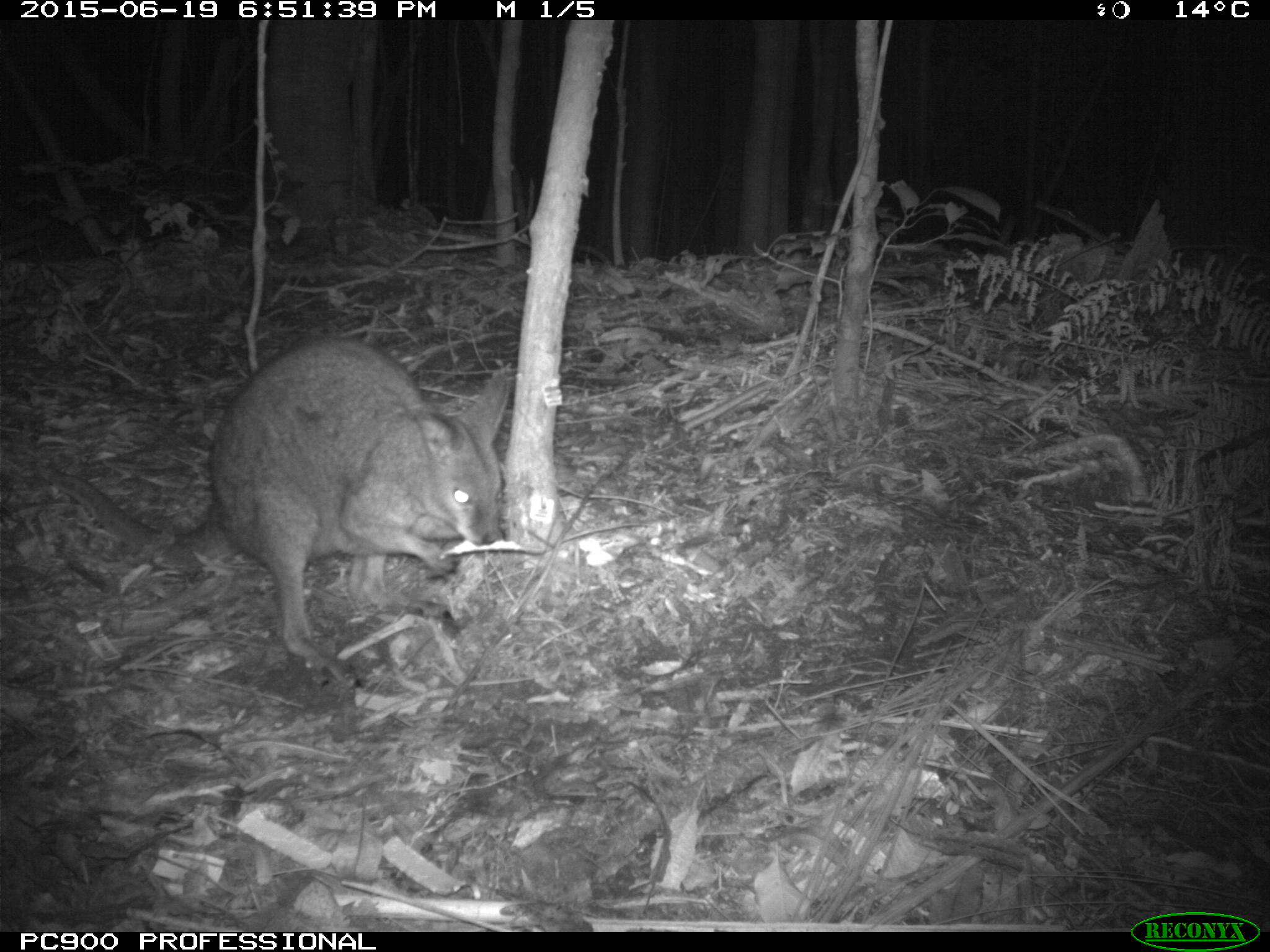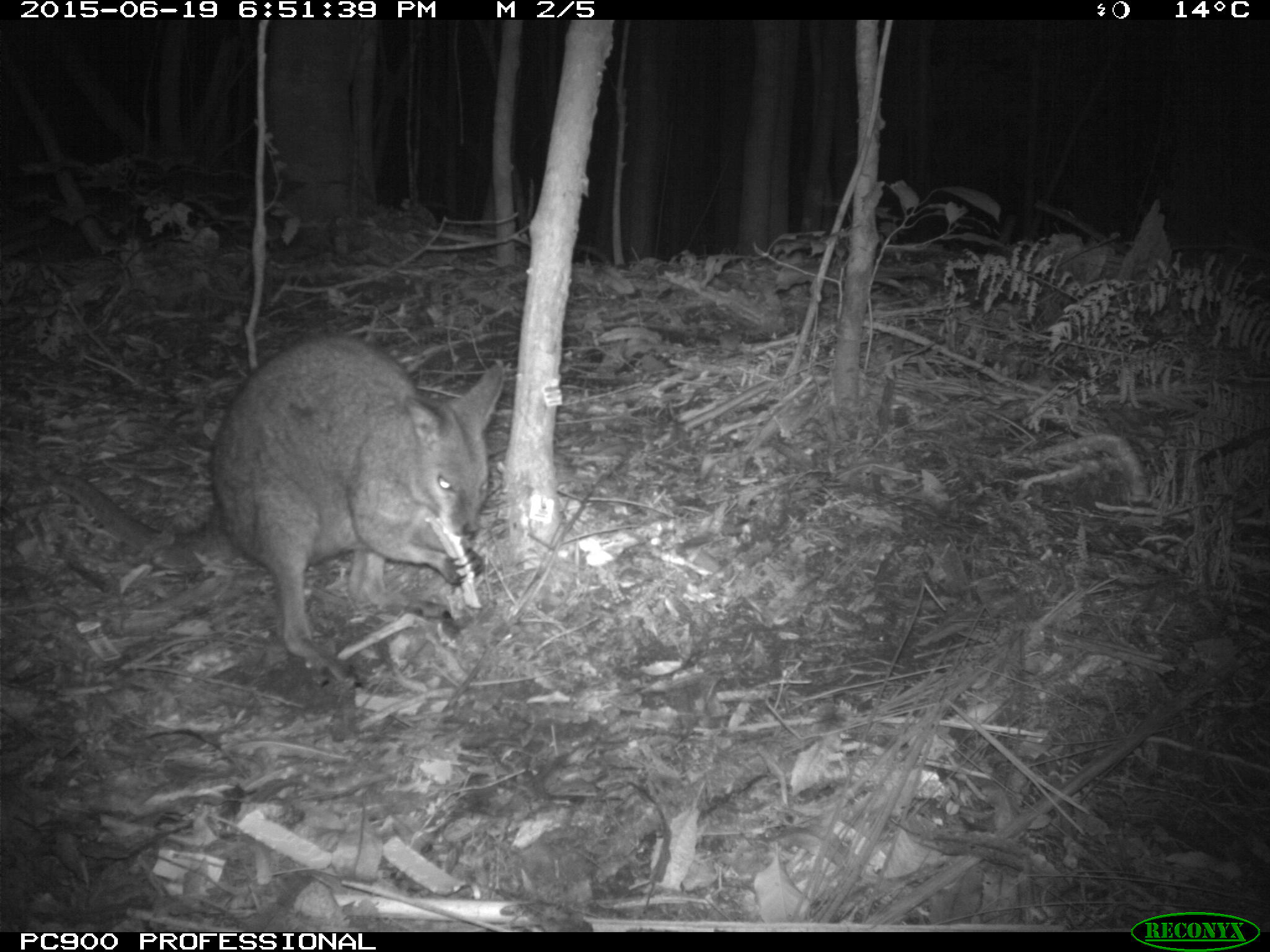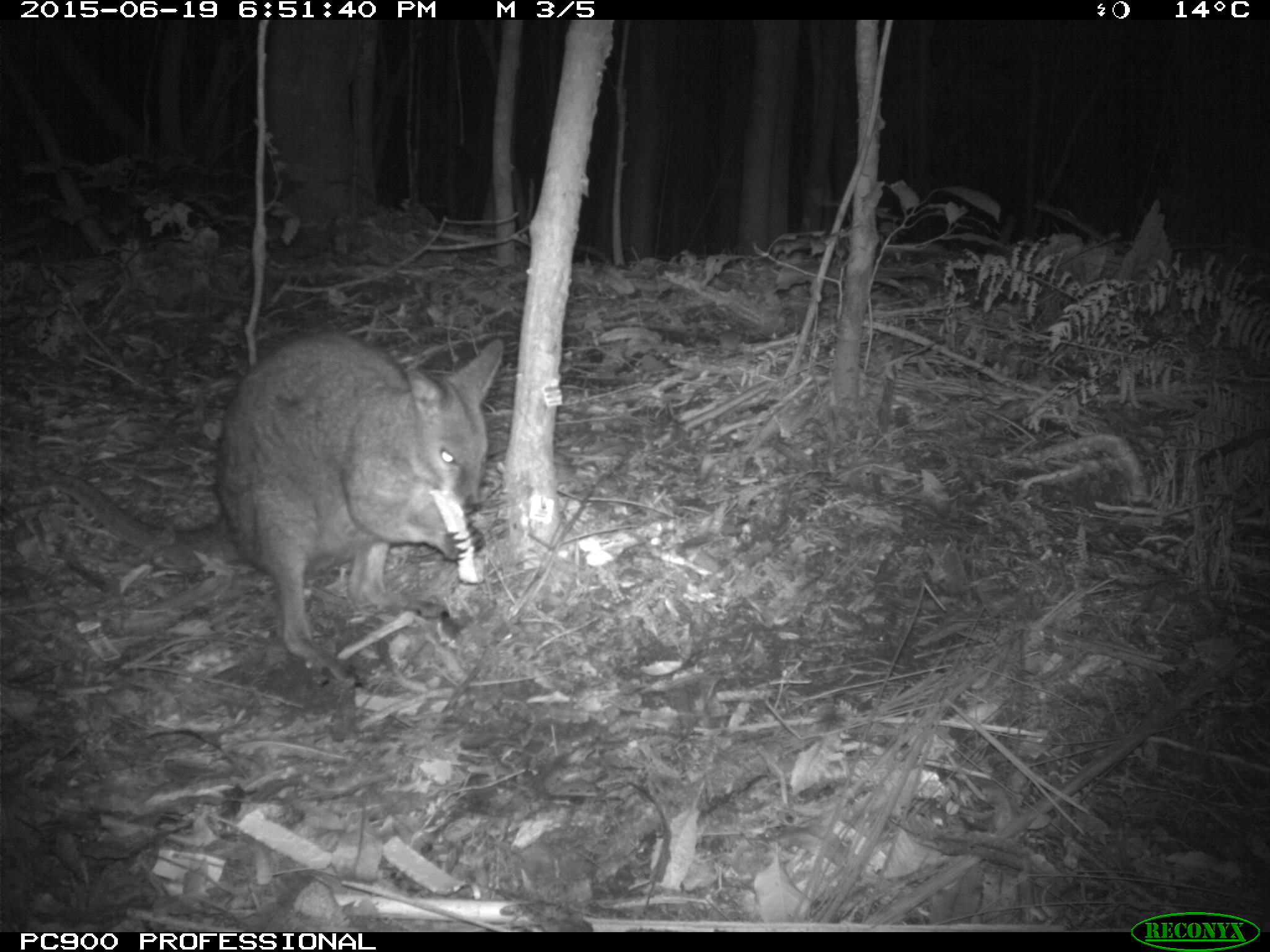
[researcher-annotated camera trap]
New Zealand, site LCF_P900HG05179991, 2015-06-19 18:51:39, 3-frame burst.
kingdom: Animalia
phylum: Chordata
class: Mammalia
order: Diprotodontia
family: Macropodidae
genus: Notamacropus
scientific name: Notamacropus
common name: wallaby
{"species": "wallaby (Notamacropus)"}